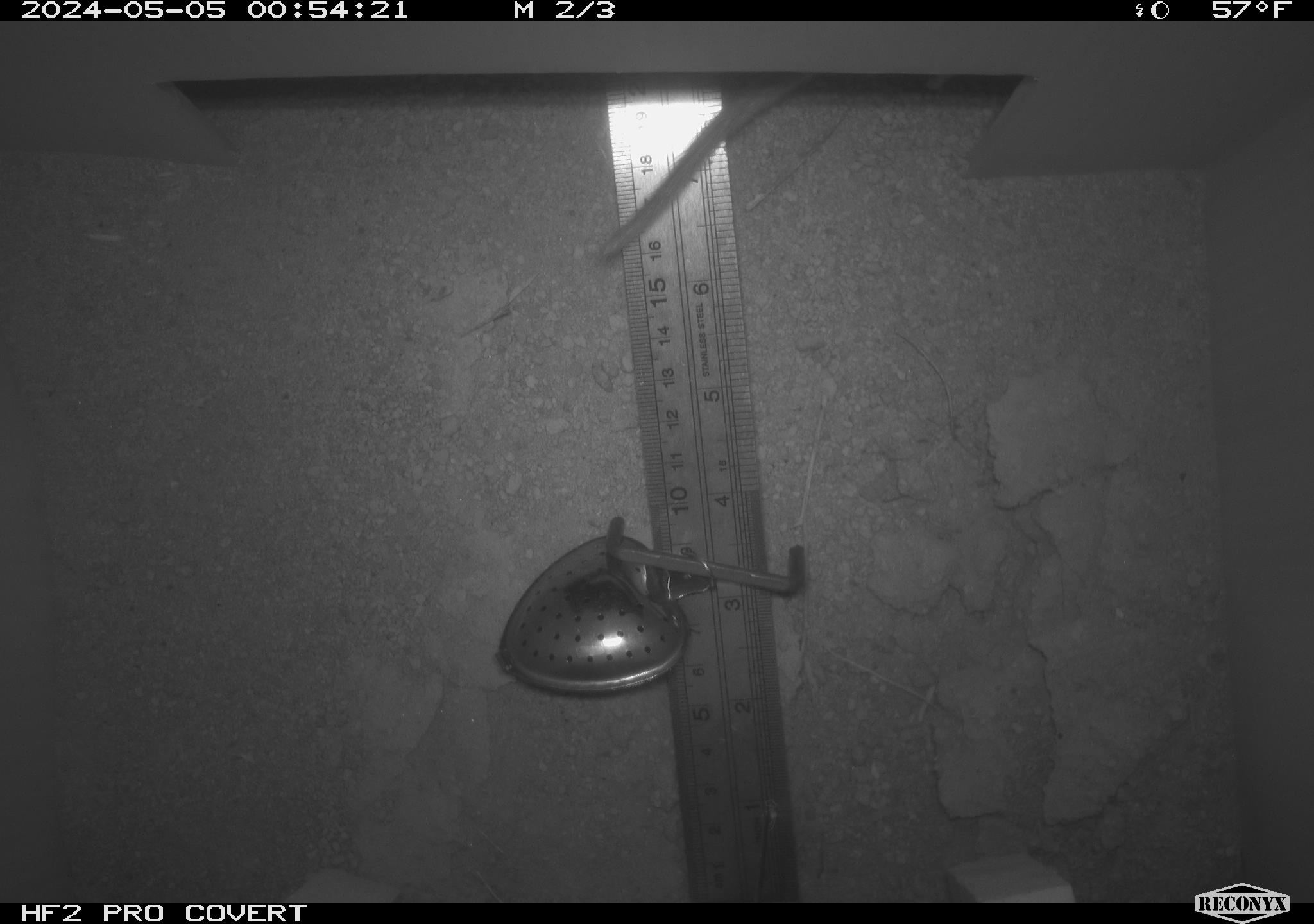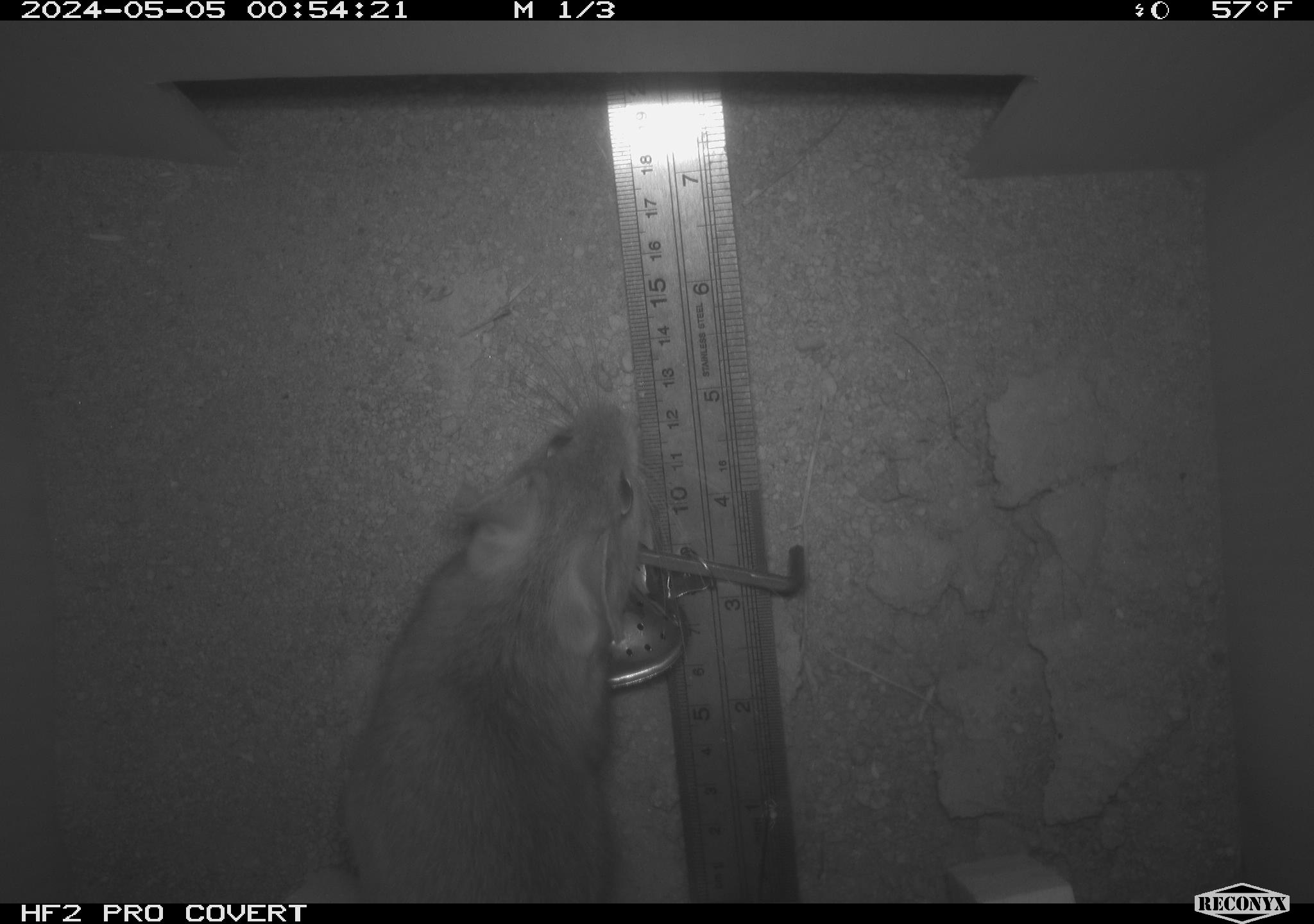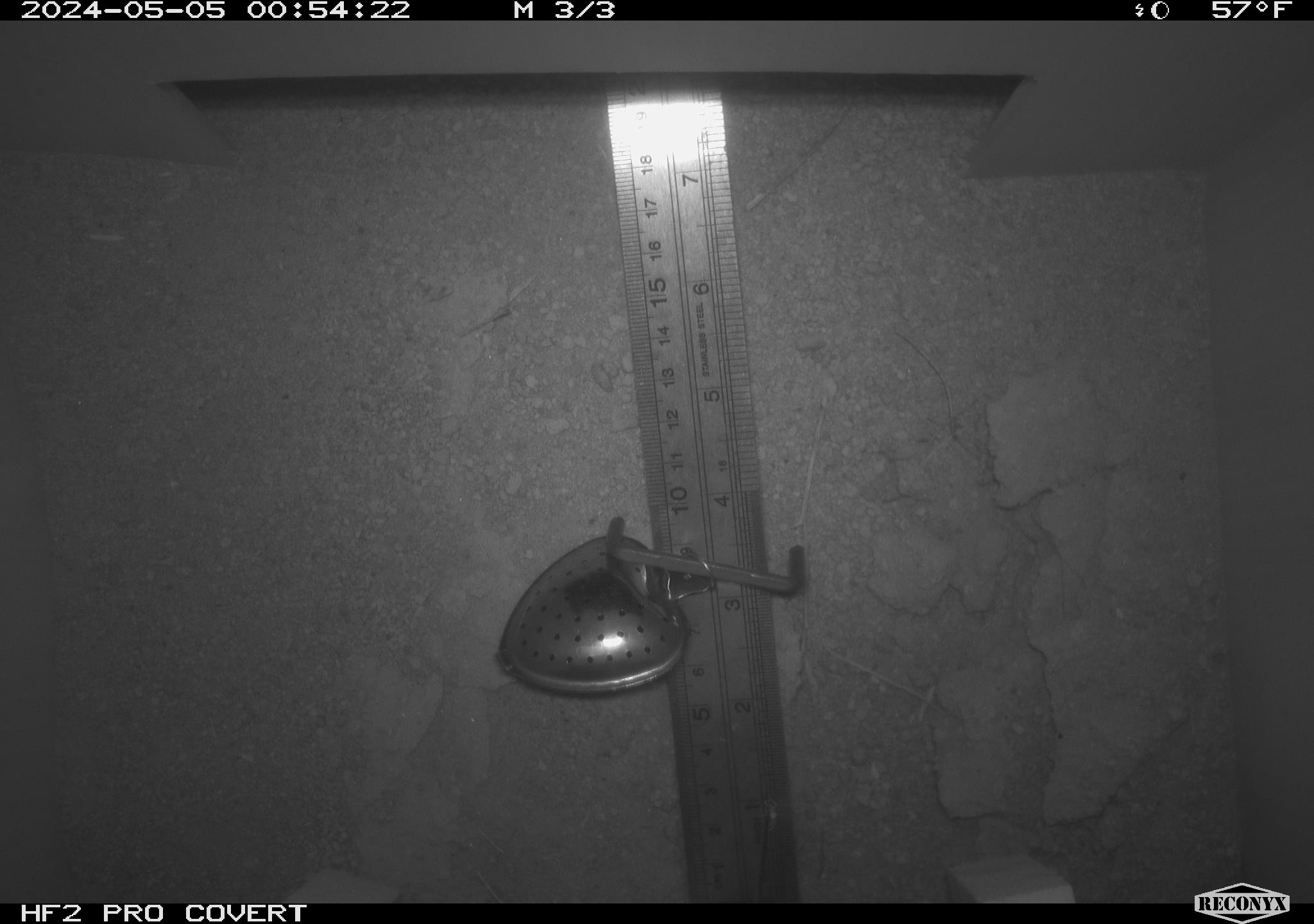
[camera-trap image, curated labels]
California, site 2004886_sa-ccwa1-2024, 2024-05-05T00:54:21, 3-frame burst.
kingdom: Animalia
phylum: Chordata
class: Mammalia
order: Rodentia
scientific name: Rodentia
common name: woodrat or rat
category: woodrat or rat species